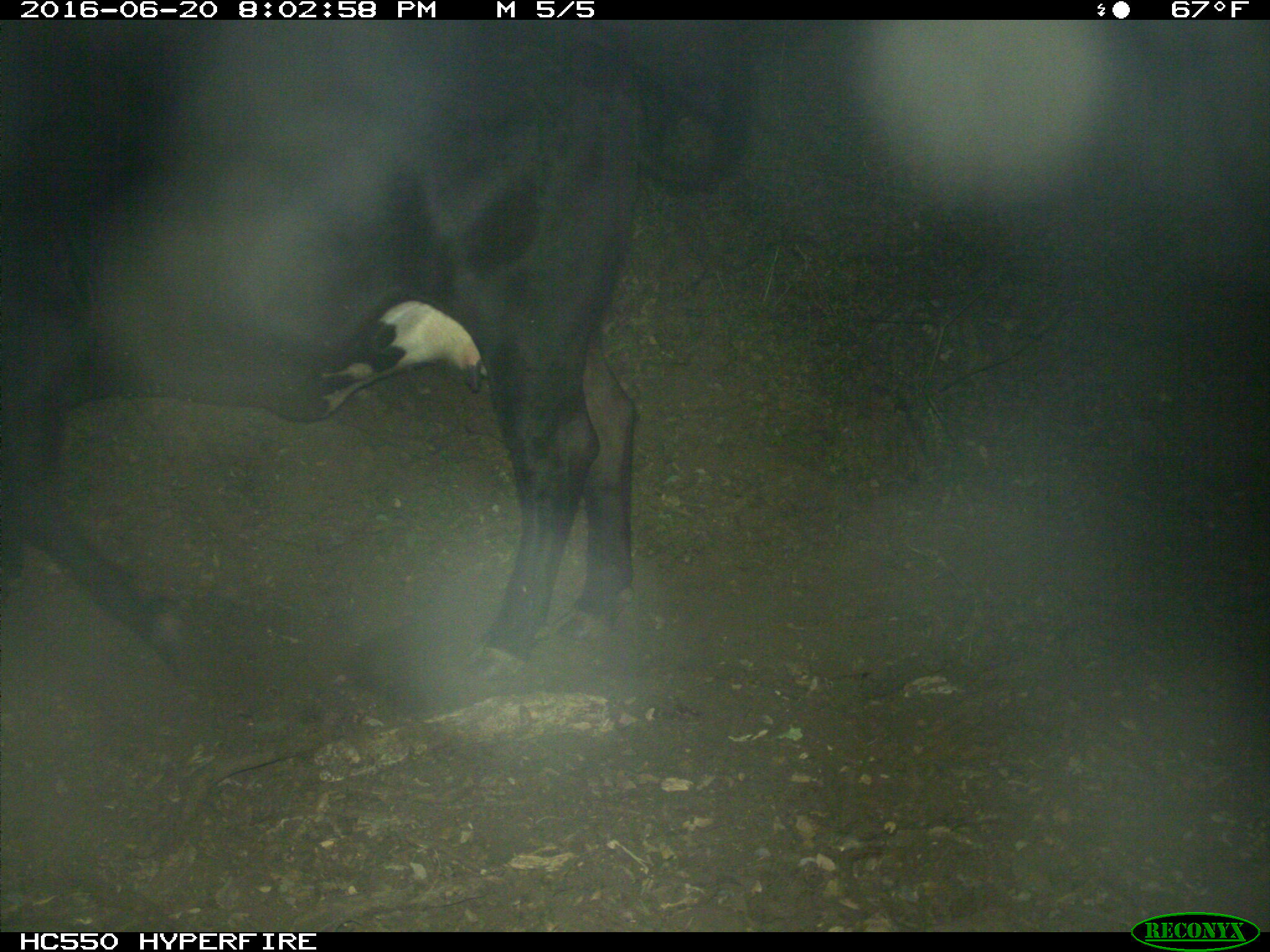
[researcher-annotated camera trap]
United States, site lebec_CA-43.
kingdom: Animalia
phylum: Chordata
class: Mammalia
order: Artiodactyla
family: Bovidae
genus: Bos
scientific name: Bos taurus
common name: domestic cow